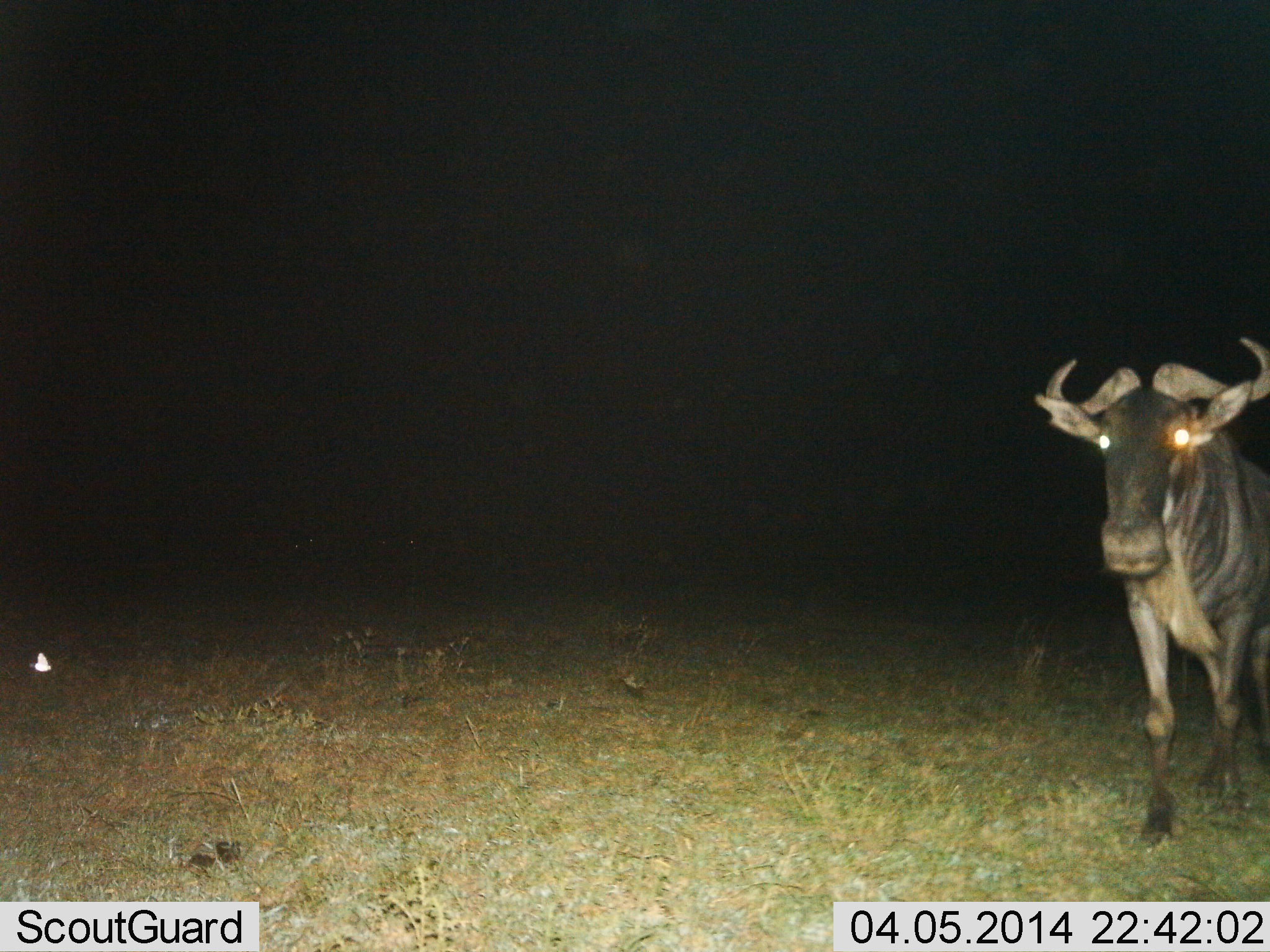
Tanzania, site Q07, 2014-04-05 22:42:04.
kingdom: Animalia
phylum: Chordata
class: Mammalia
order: Artiodactyla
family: Bovidae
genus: Connochaetes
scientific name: Connochaetes taurinus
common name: blue wildebeest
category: wildebeest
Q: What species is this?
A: Wildebeest (blue wildebeest) (Connochaetes taurinus).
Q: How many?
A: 1.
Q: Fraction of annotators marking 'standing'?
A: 73%.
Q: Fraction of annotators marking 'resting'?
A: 0%.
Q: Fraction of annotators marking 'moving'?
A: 27%.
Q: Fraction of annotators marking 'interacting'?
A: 0%.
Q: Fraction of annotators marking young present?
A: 0%.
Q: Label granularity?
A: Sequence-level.